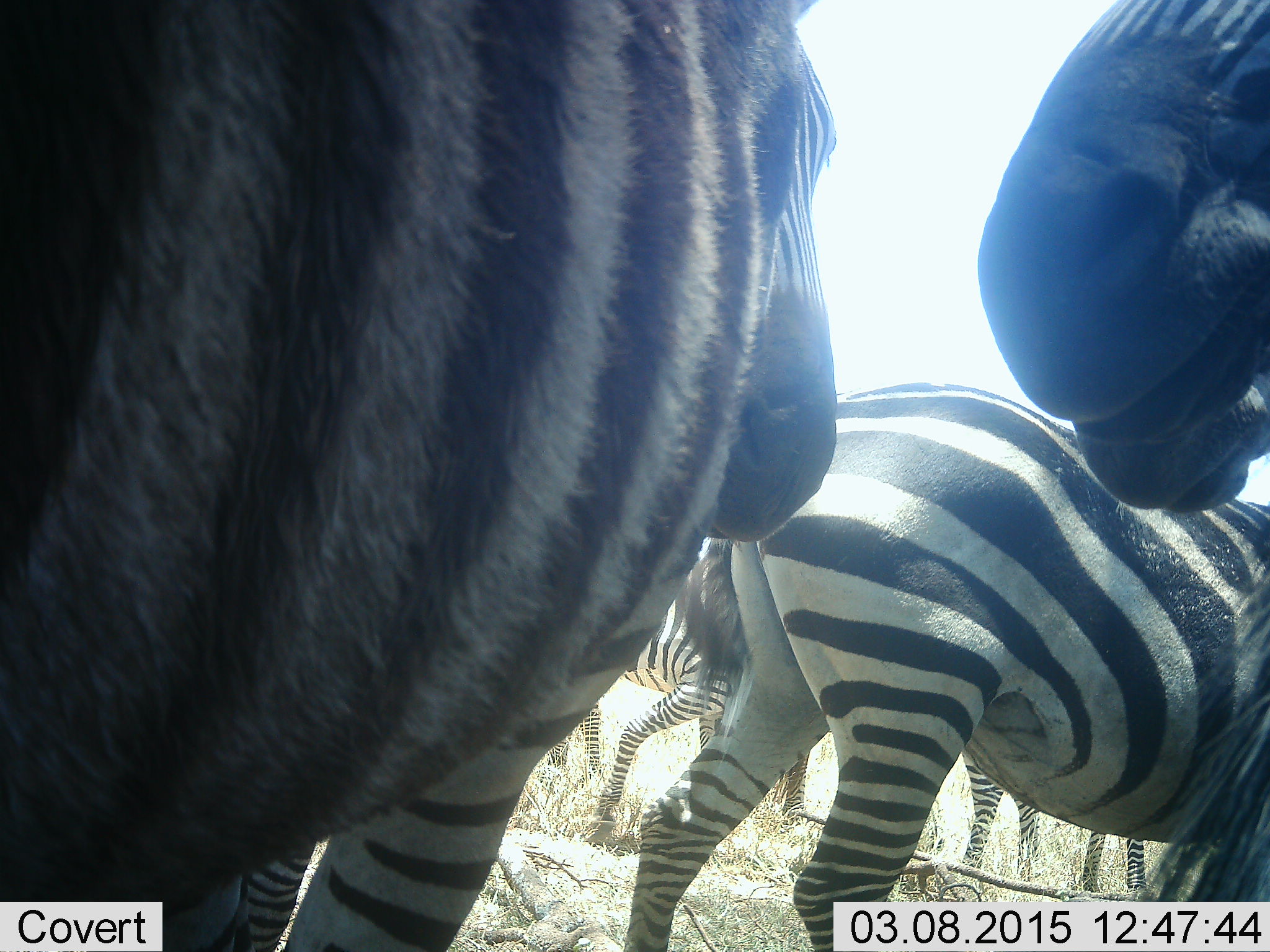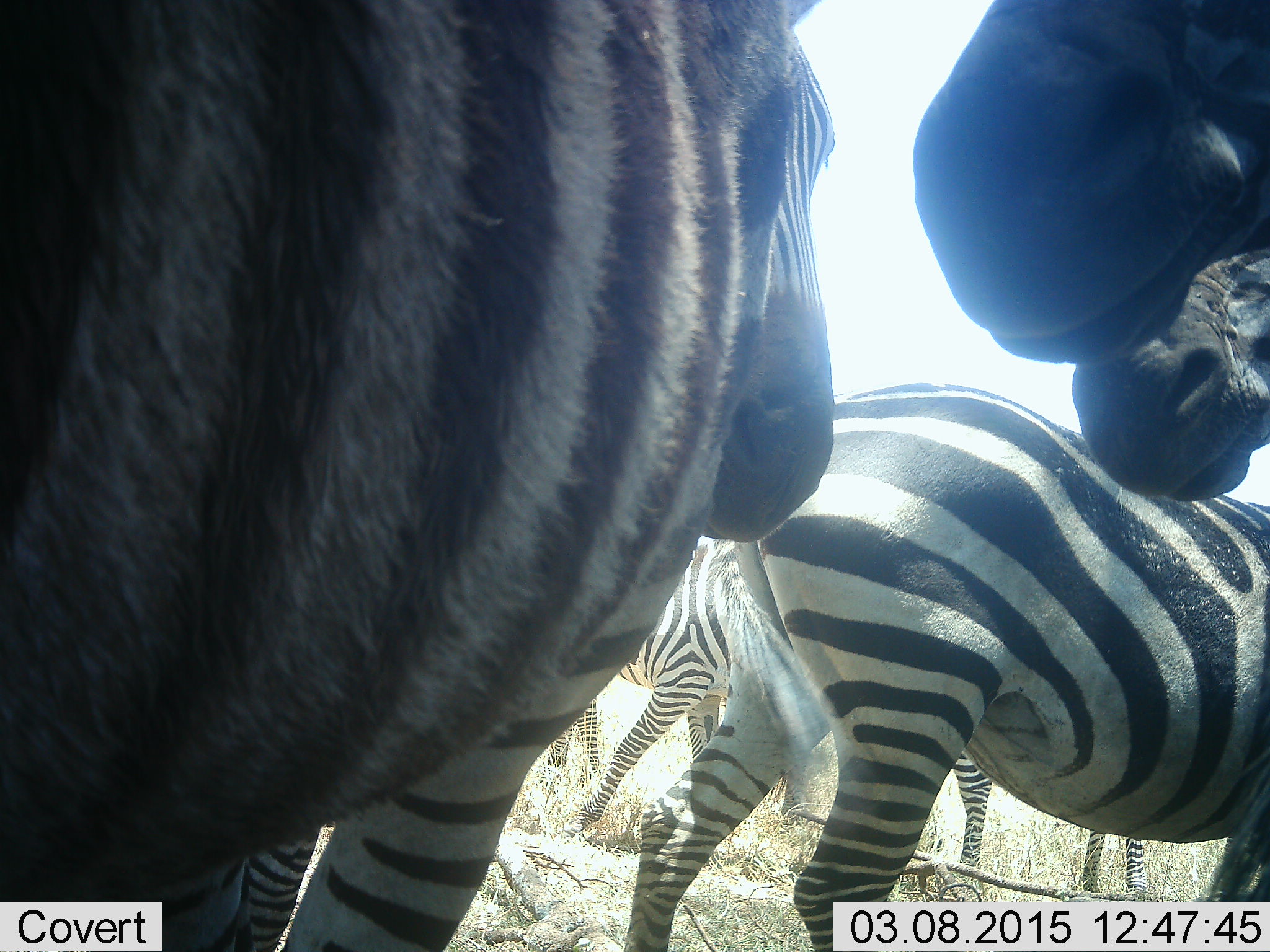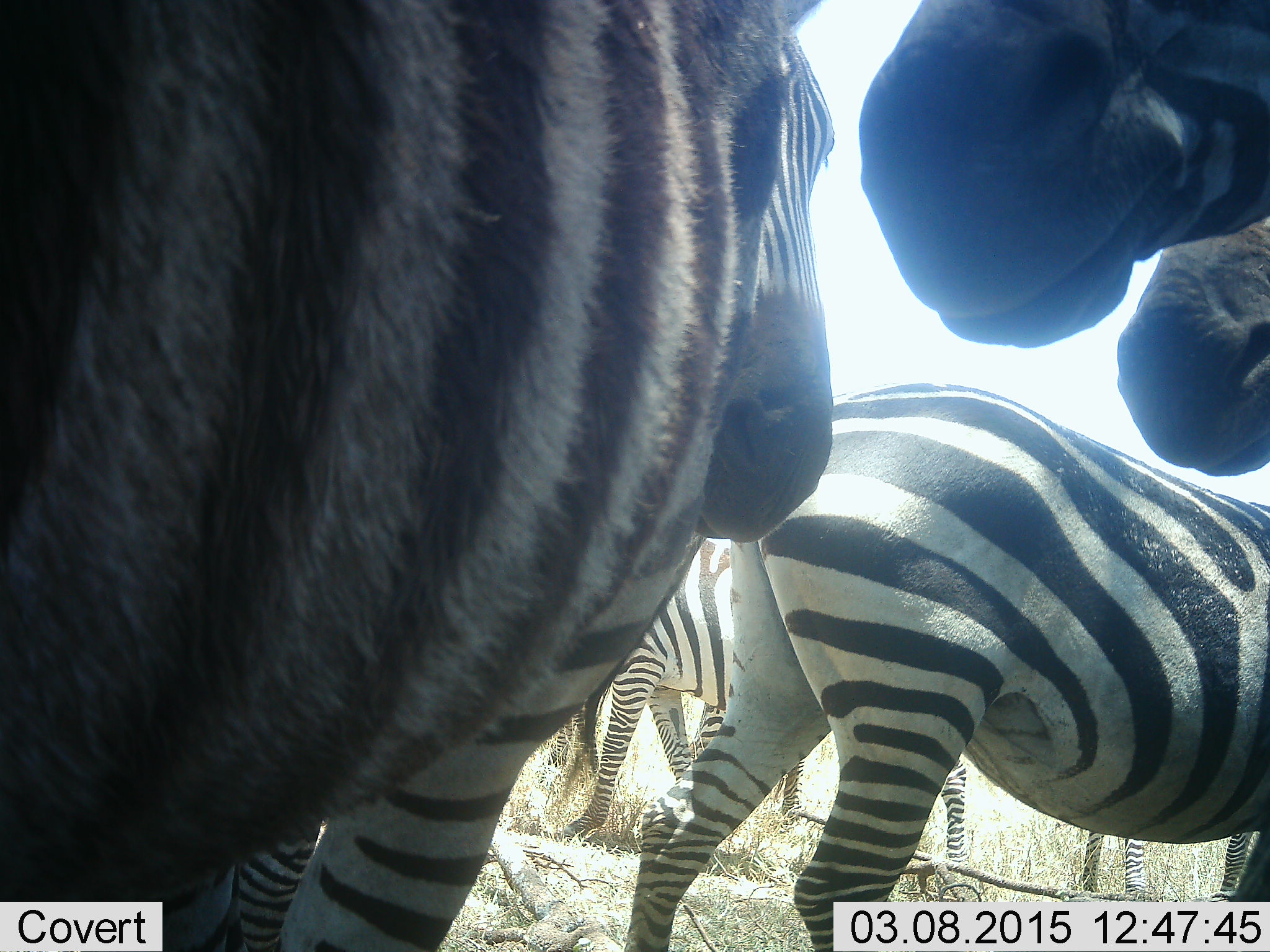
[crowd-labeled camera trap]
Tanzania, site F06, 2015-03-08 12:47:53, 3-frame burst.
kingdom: Animalia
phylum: Chordata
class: Mammalia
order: Perissodactyla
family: Equidae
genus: Equus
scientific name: Equus quagga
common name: plains zebra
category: zebra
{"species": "zebra (plains zebra) (Equus quagga)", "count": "6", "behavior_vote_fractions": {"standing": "90%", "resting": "20%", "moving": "30%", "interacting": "20%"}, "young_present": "10%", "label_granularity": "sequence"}